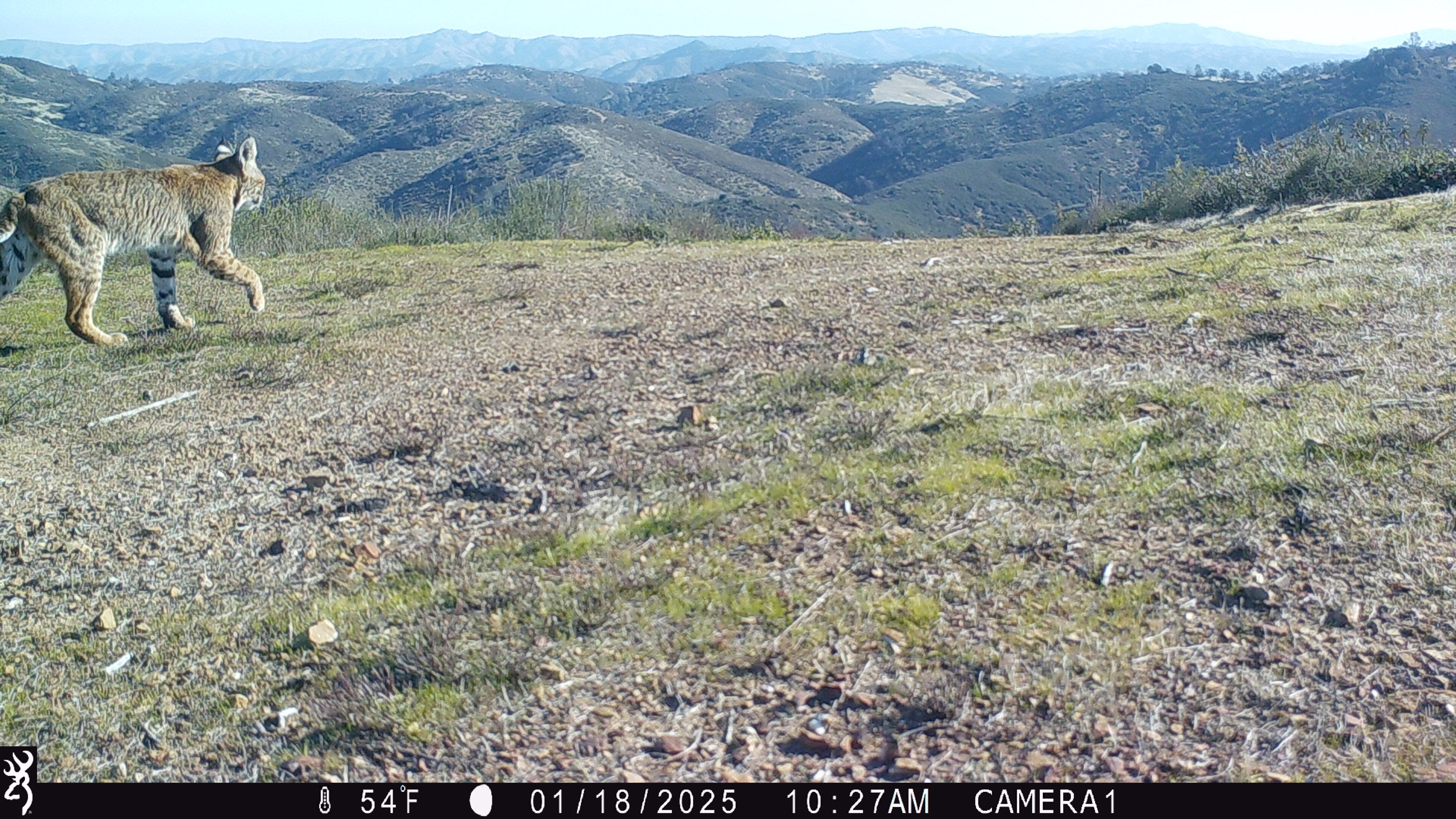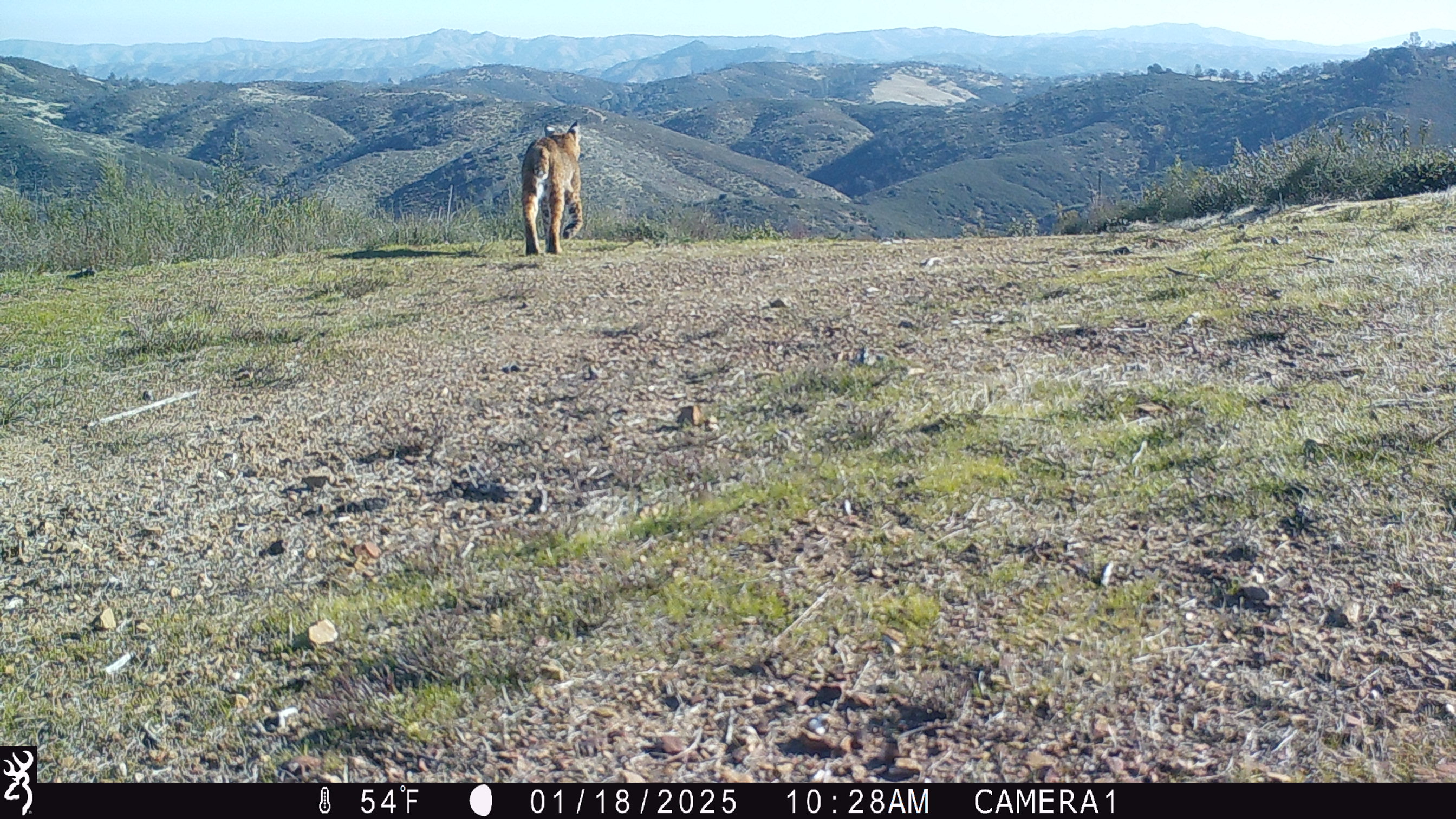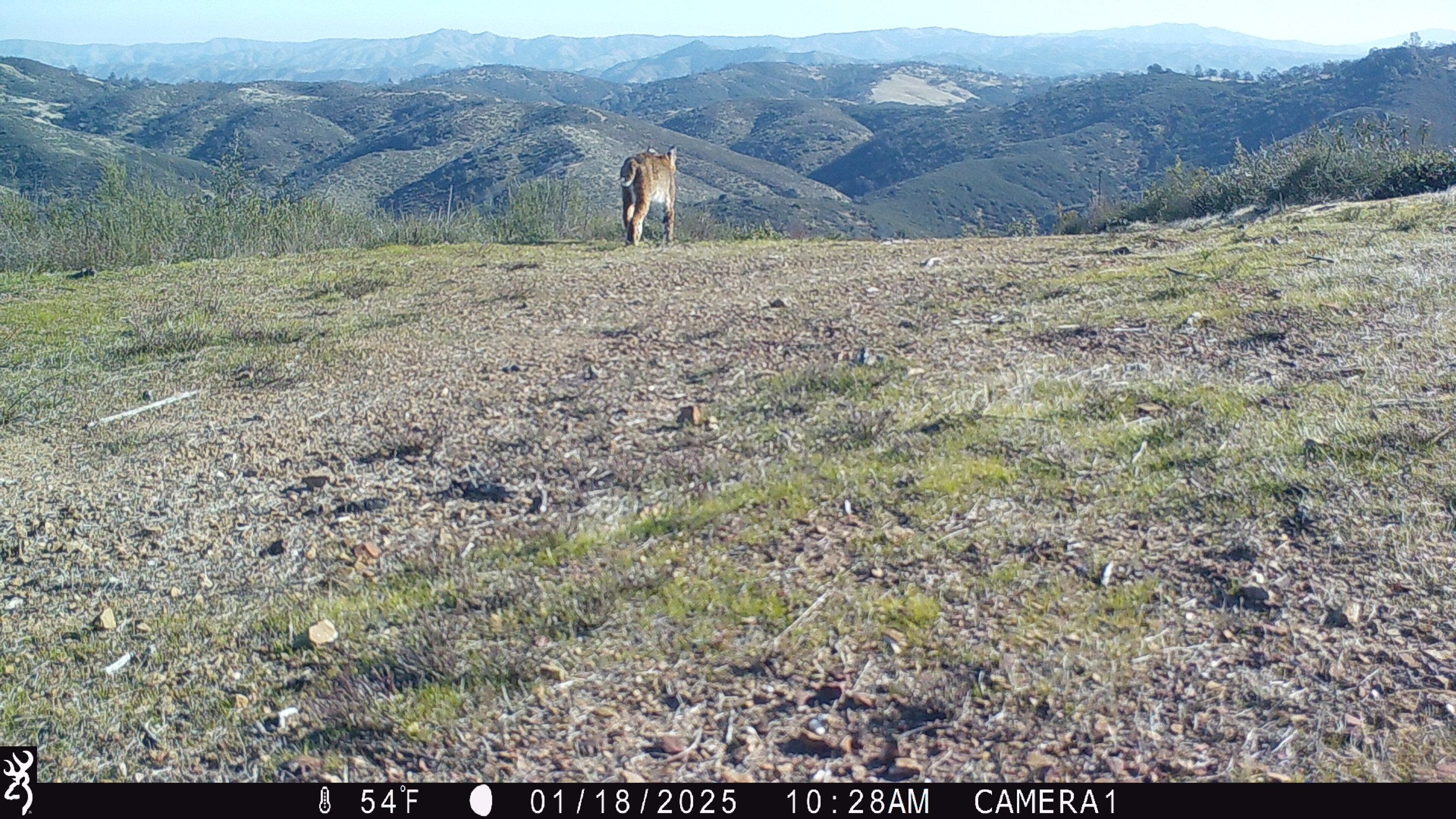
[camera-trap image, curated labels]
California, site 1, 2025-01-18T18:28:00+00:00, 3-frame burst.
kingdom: Animalia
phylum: Chordata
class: Mammalia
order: Carnivora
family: Felidae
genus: Lynx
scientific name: Lynx rufus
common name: bobcat